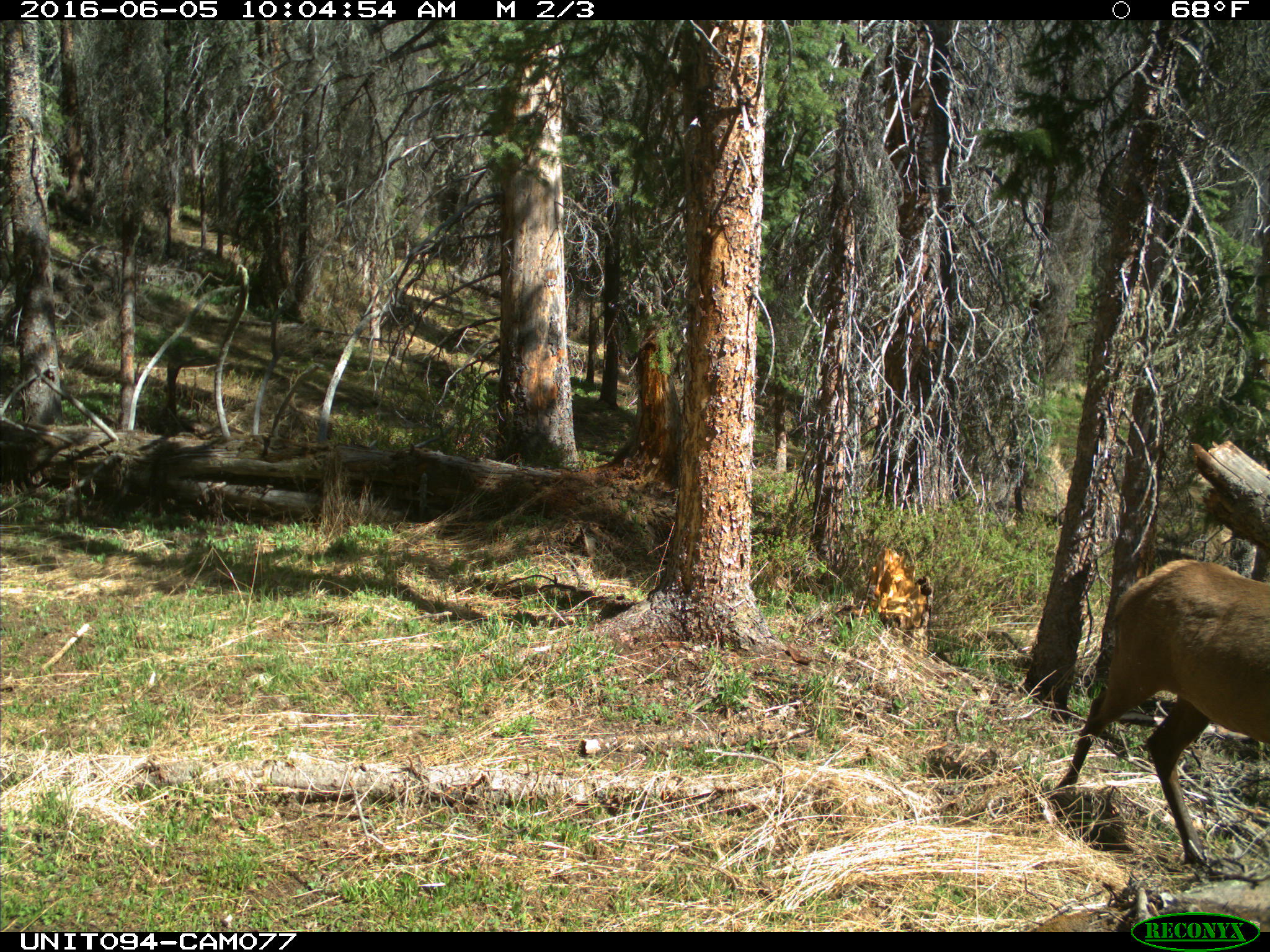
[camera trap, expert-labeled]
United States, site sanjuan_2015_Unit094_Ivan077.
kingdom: Animalia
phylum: Chordata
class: Mammalia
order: Artiodactyla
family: Cervidae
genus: Cervus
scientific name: Cervus elaphus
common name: red deer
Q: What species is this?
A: Cervus elaphus (red deer).